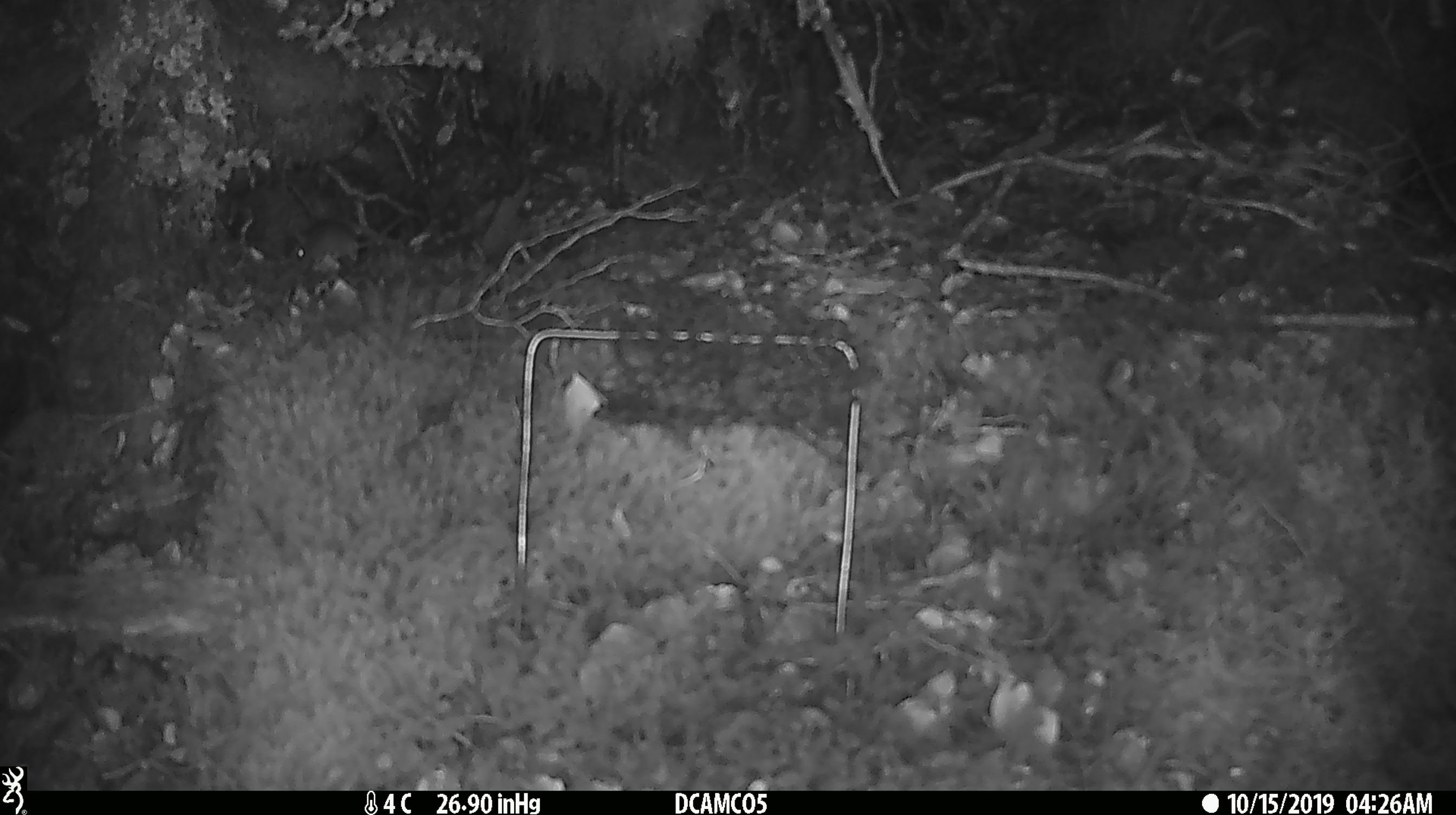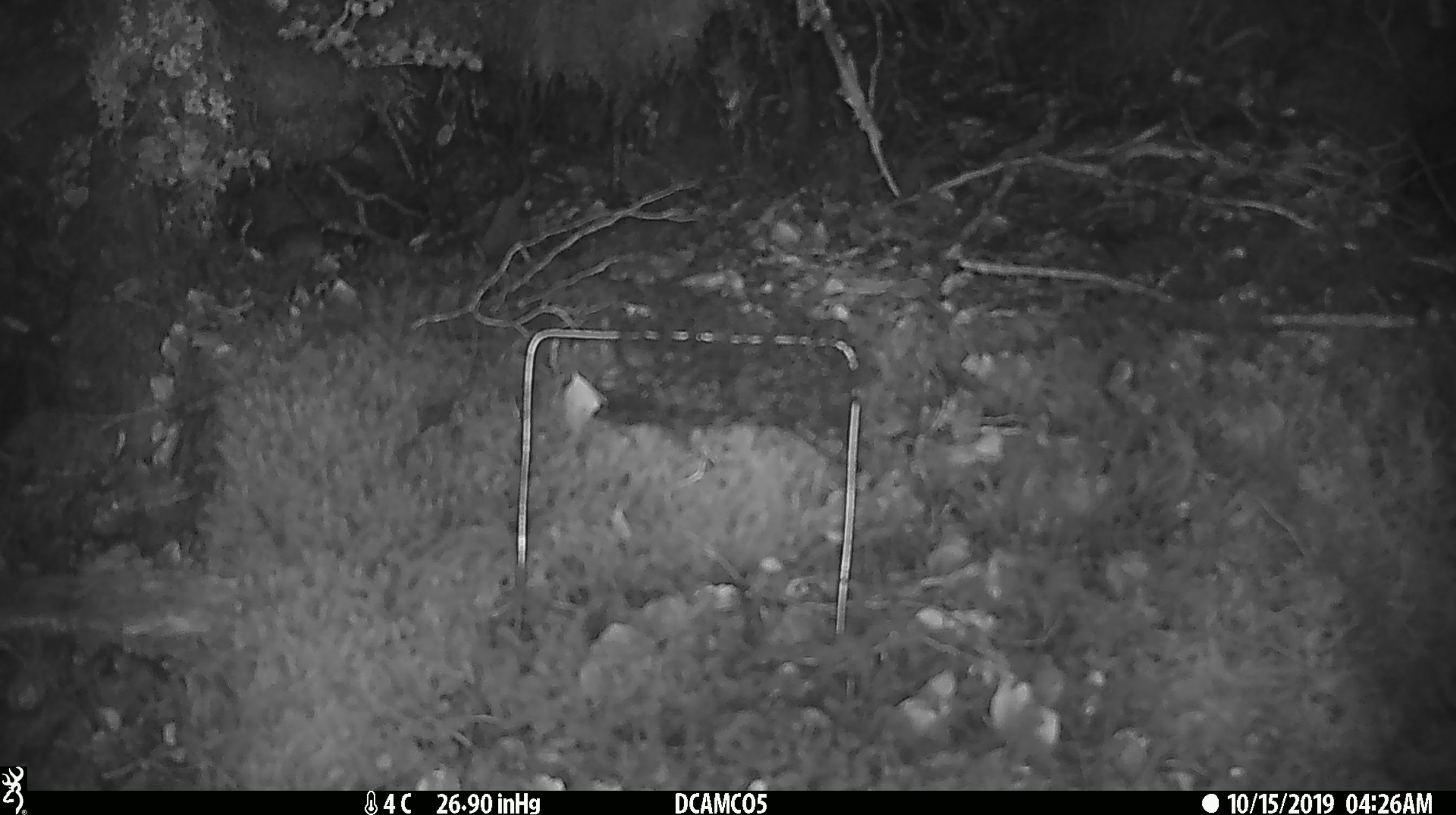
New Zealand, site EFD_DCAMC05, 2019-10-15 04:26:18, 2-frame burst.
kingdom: Animalia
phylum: Chordata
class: Mammalia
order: Rodentia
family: Muridae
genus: Mus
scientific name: Mus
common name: mouse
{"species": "mouse (Mus)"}